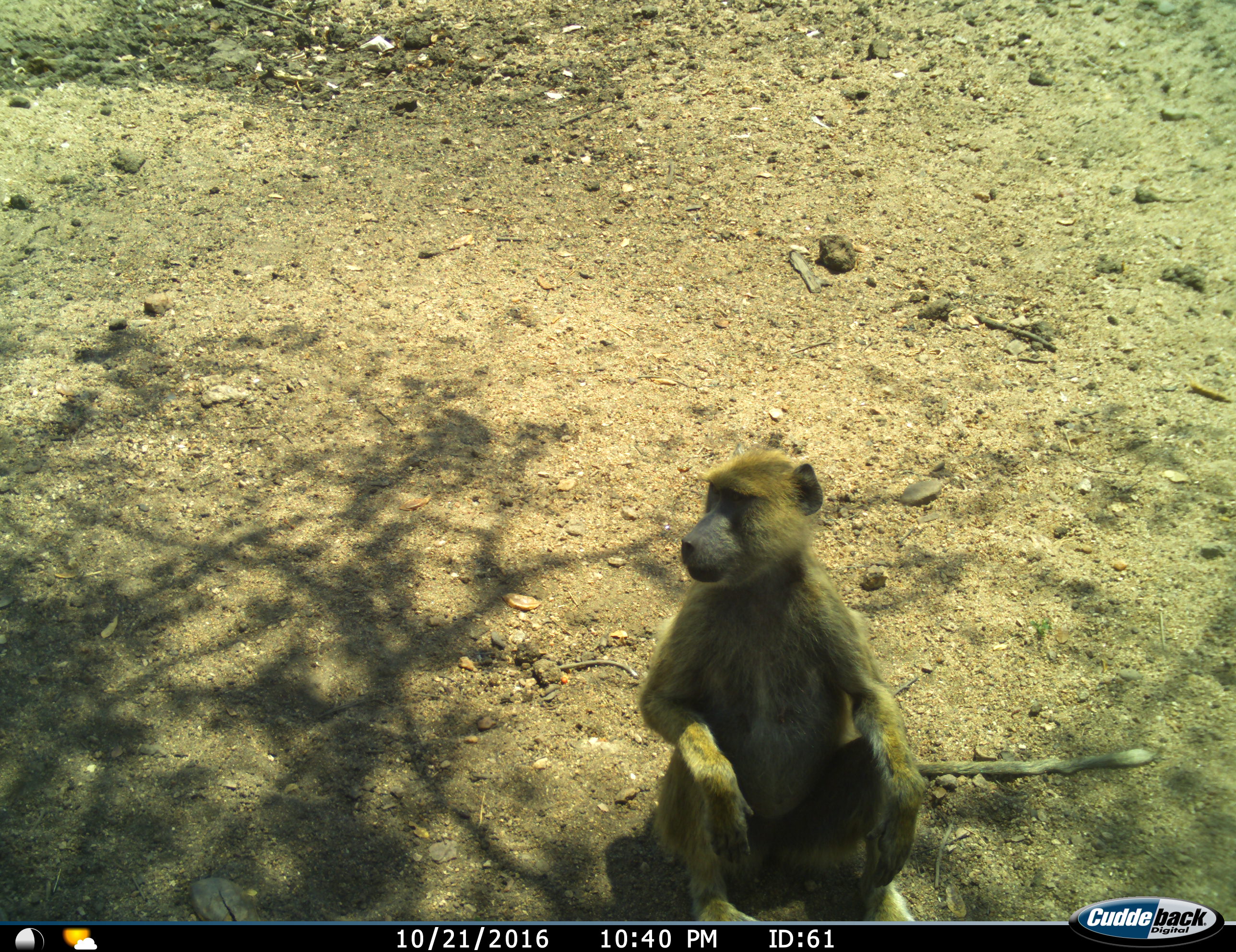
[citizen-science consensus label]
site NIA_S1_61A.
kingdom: Animalia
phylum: Chordata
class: Mammalia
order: Primates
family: Cercopithecidae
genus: Papio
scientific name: Papio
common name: baboon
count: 1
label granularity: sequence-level